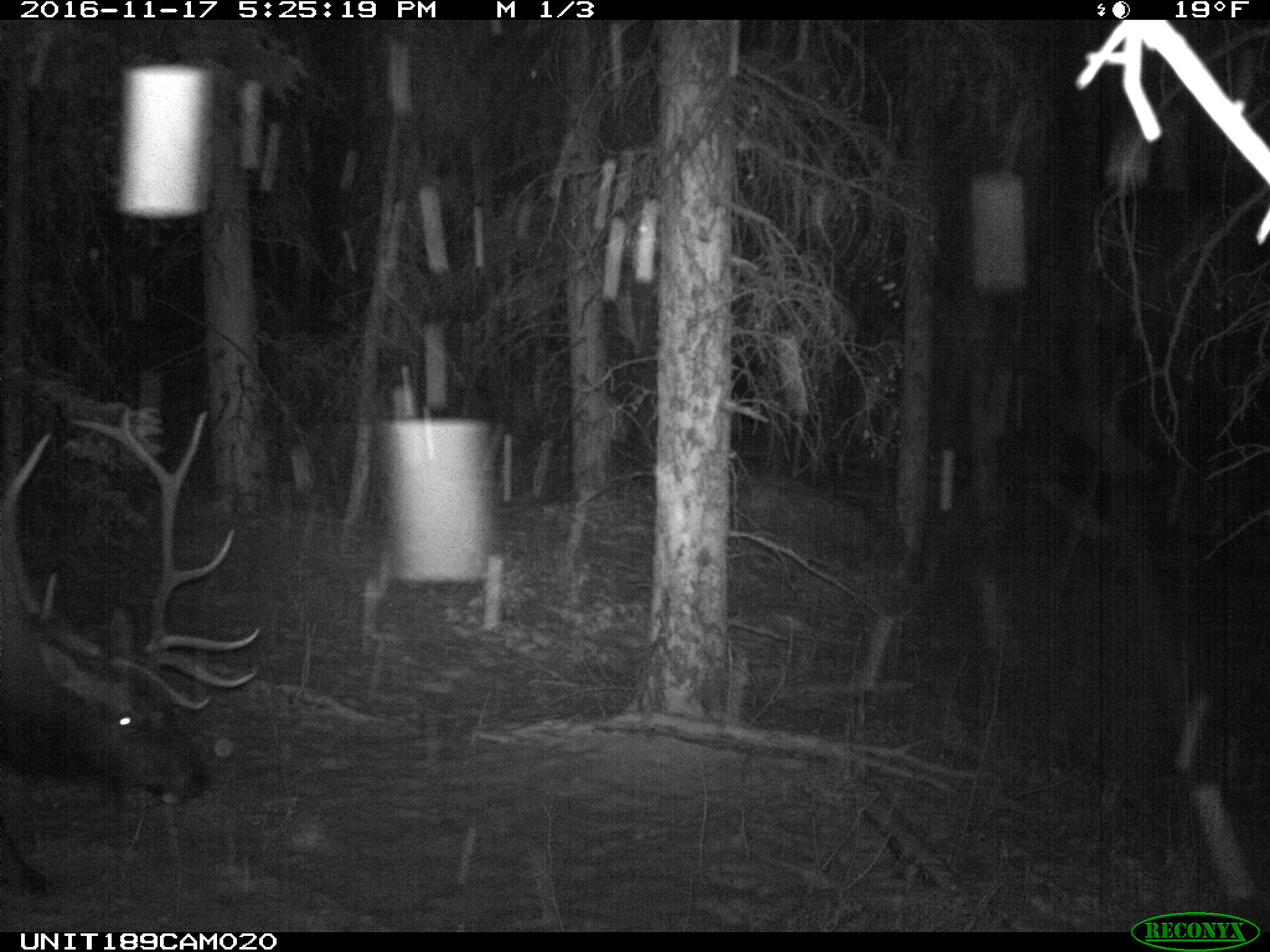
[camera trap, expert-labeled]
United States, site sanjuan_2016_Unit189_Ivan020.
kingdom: Animalia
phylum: Chordata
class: Mammalia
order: Artiodactyla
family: Cervidae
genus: Cervus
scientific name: Cervus elaphus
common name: red deer